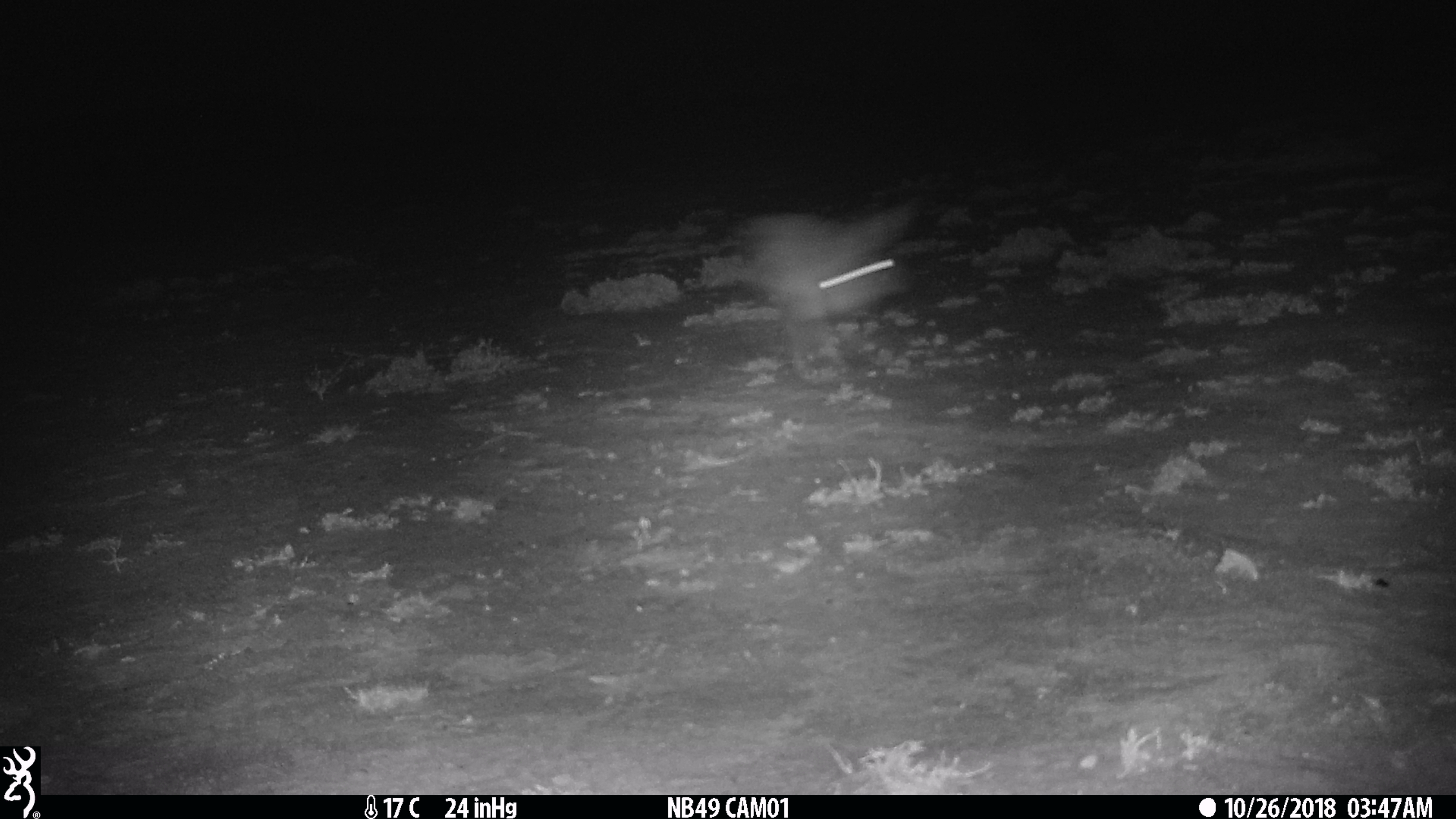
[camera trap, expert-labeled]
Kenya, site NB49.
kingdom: Animalia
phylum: Chordata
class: Mammalia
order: Lagomorpha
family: Leporidae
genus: Lepus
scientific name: Lepus capensis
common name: cape hare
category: hare